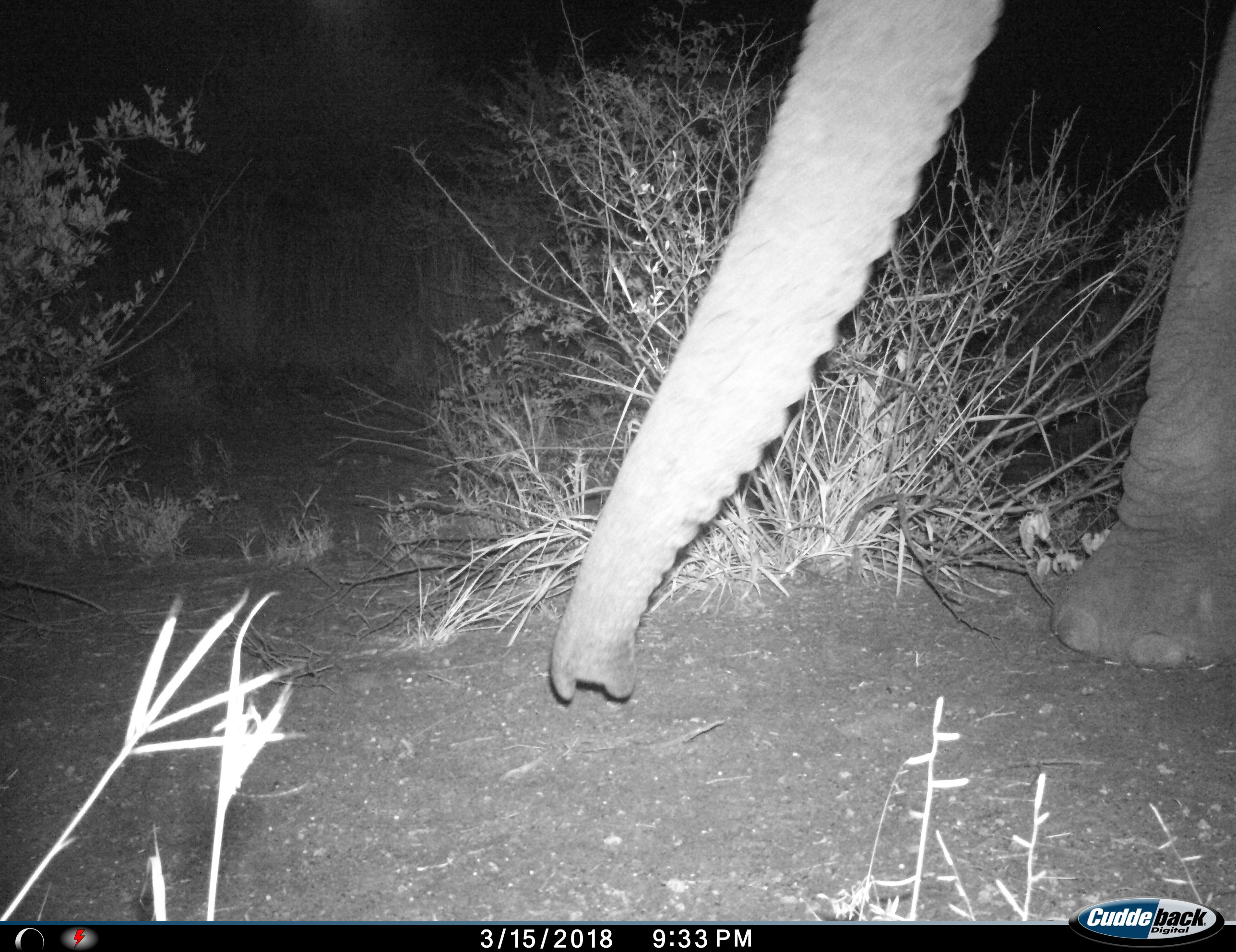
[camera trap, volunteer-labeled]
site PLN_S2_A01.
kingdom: Animalia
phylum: Chordata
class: Mammalia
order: Proboscidea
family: Elephantidae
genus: Loxodonta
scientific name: Loxodonta africana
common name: african bush elephant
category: elephant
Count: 1.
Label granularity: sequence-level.